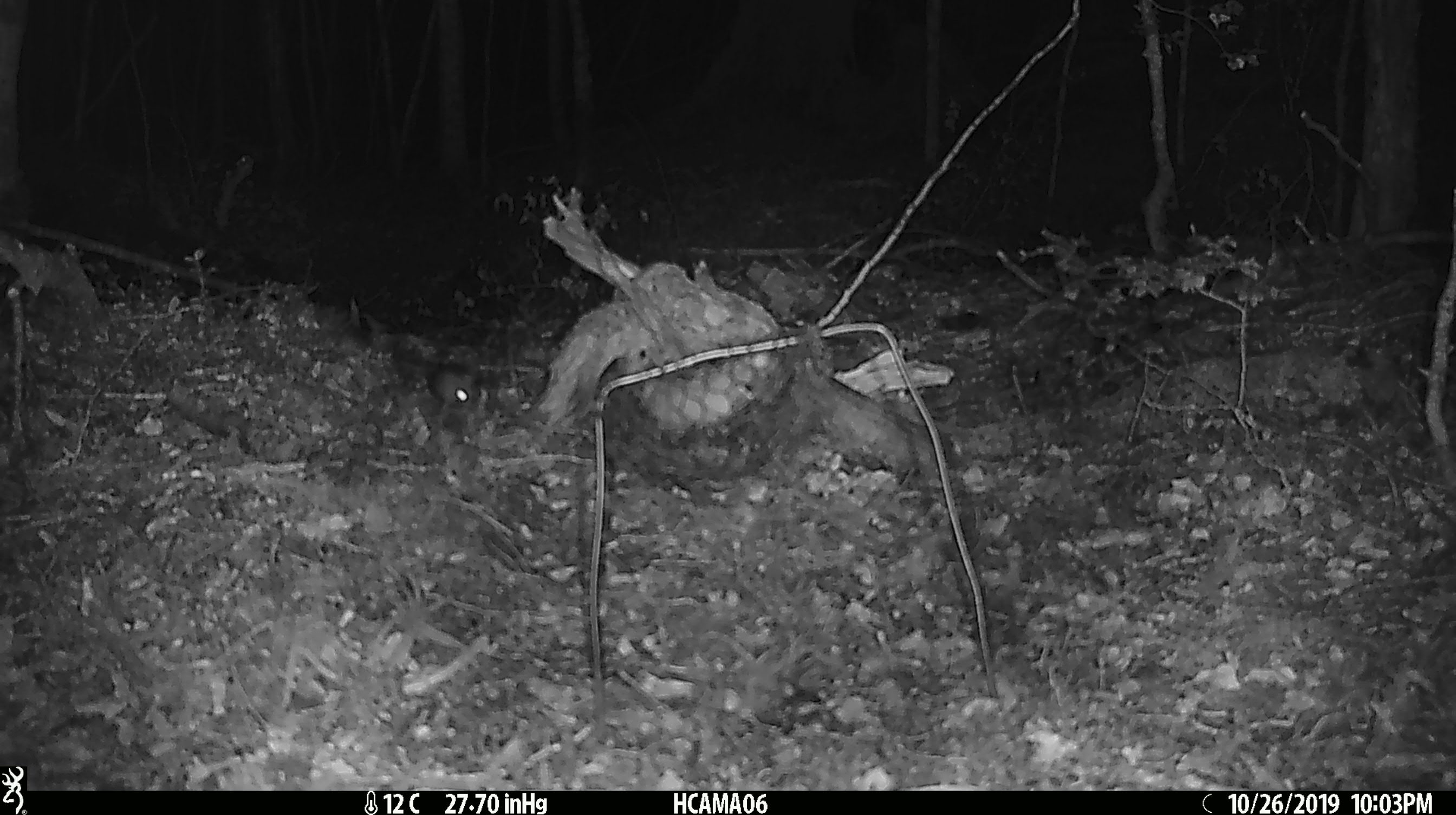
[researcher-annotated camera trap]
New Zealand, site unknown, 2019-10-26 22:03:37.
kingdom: Animalia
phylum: Chordata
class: Mammalia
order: Rodentia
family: Muridae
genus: Mus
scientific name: Mus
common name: mouse